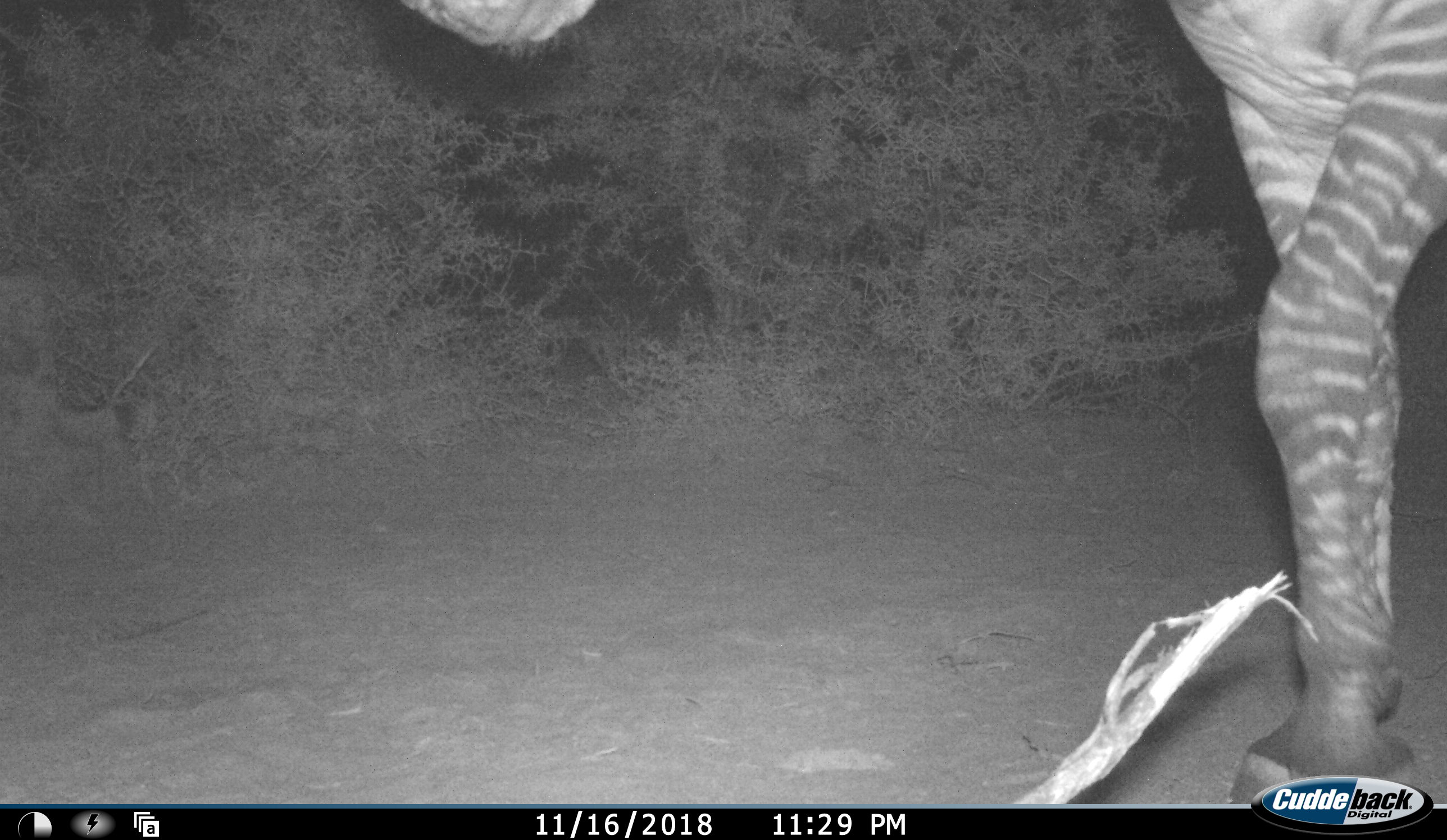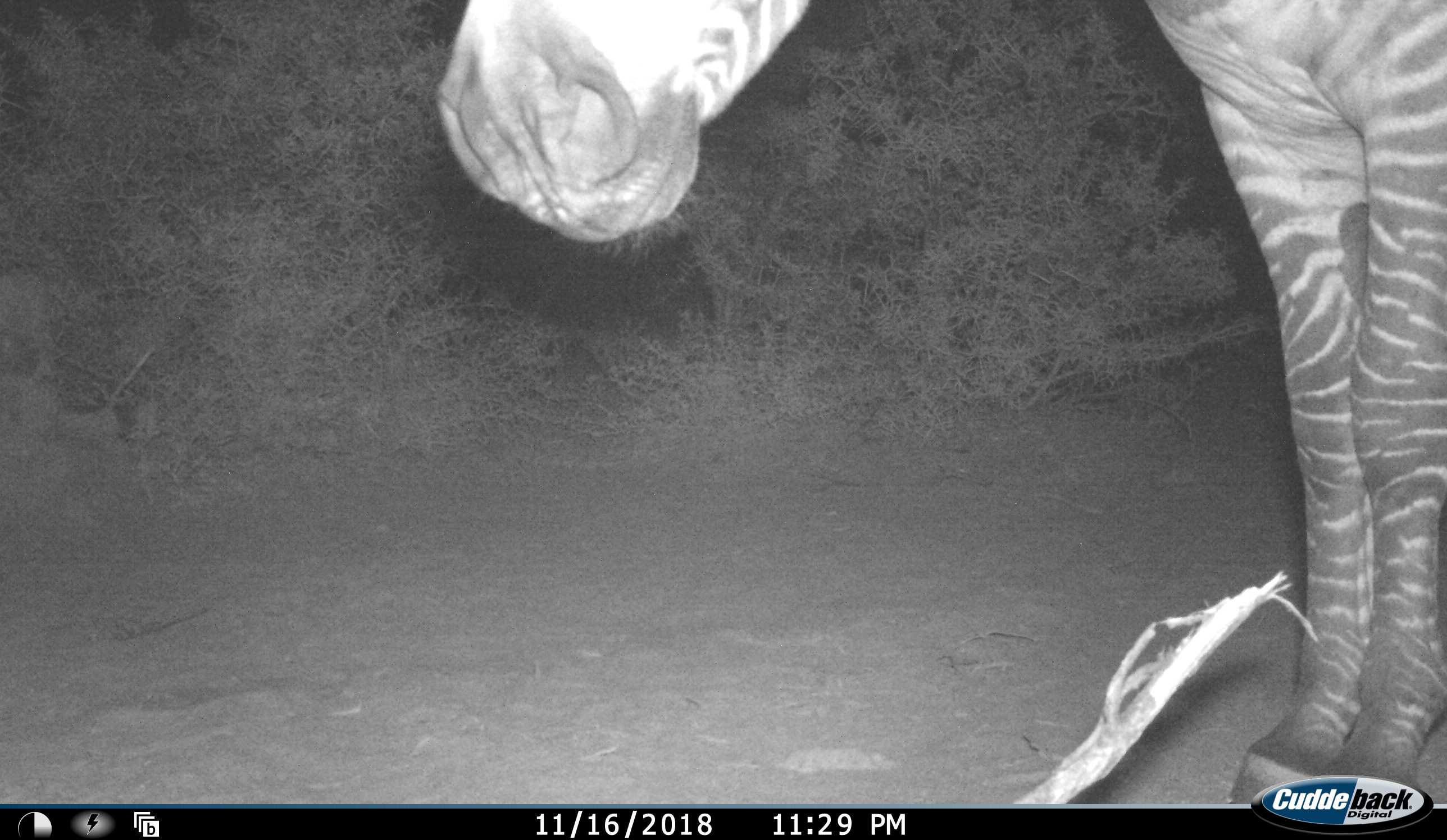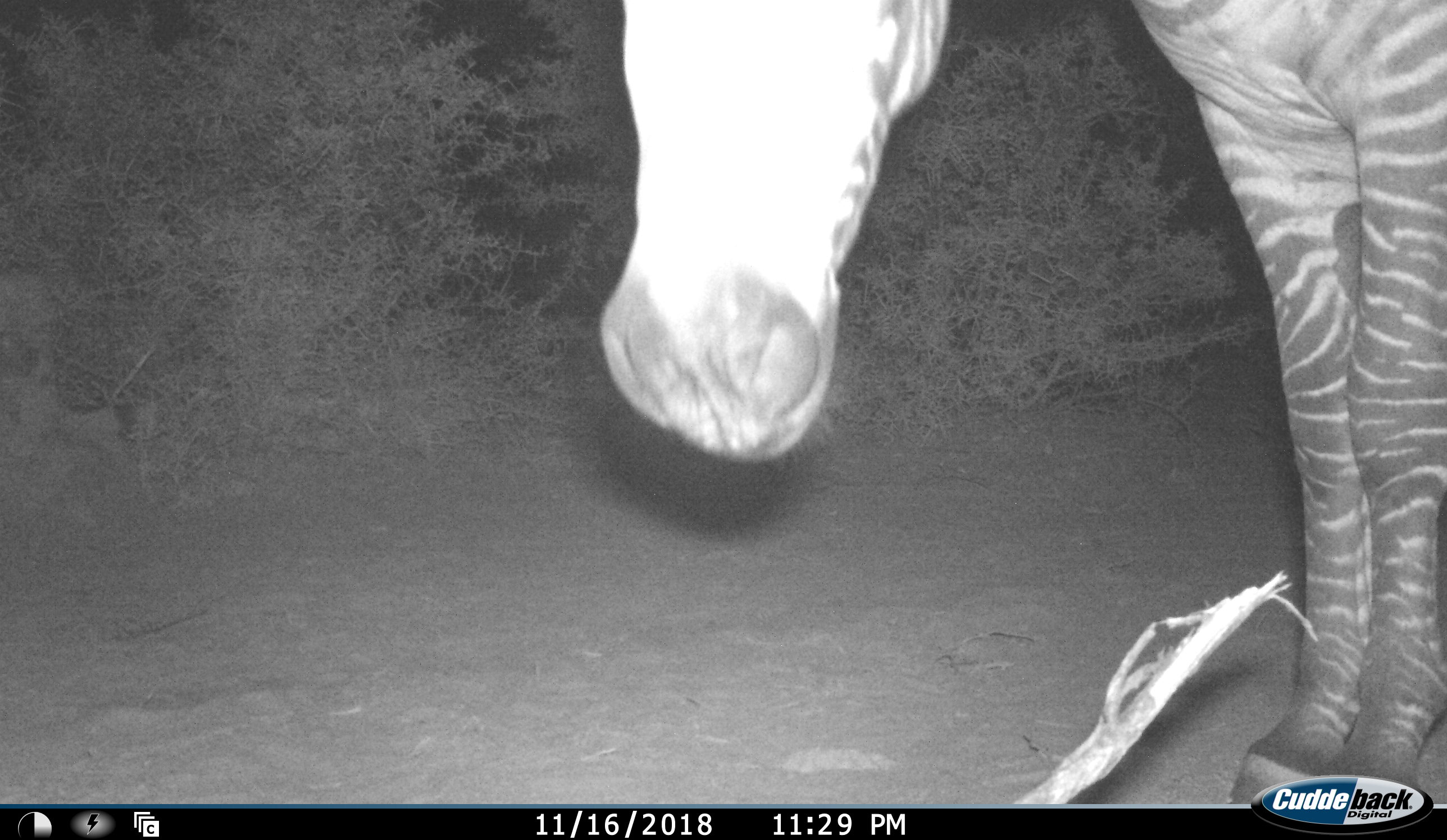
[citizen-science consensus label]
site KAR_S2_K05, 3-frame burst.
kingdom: Animalia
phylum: Chordata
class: Mammalia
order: Perissodactyla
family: Equidae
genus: Equus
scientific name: Equus zebra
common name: mountain zebra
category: zebramountain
Zebramountain (mountain zebra) (Equus zebra), count 1. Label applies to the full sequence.